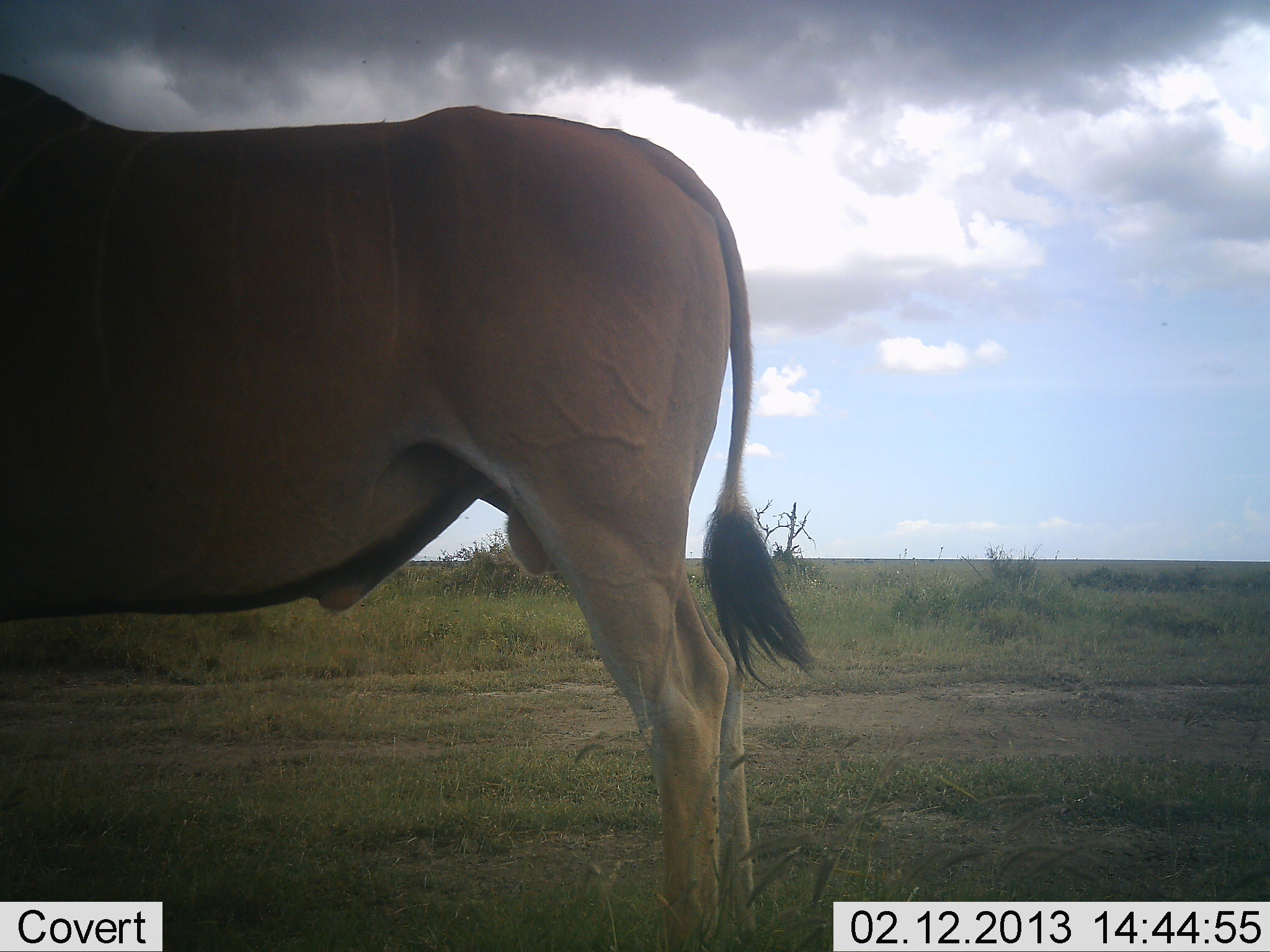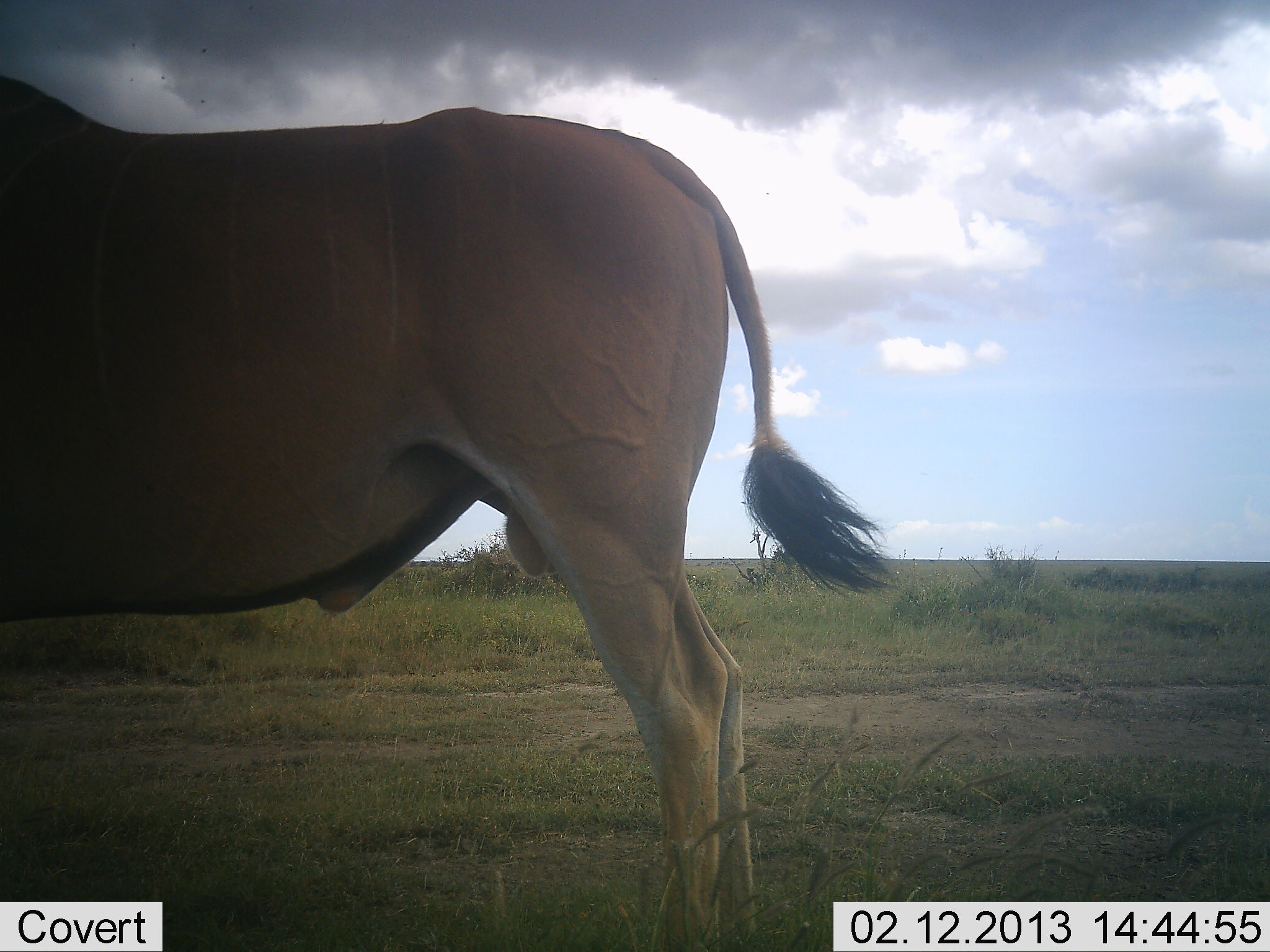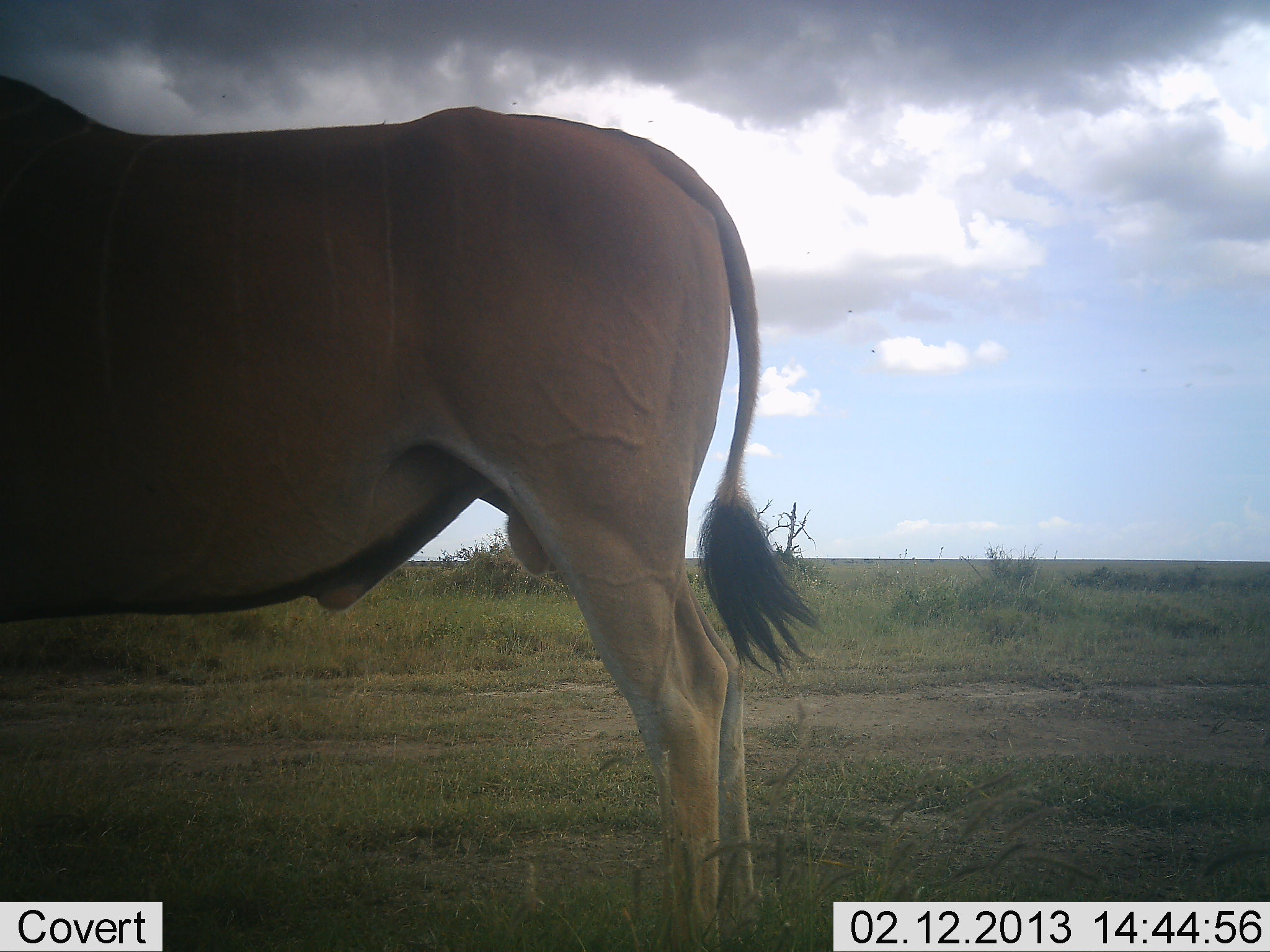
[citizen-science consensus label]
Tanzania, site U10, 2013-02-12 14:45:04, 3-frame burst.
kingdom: Animalia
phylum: Chordata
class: Mammalia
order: Artiodactyla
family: Bovidae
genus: Tragelaphus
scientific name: Tragelaphus oryx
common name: eland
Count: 1.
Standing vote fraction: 100%.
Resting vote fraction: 8%.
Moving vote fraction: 0%.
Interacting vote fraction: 0%.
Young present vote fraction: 0%.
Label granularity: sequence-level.